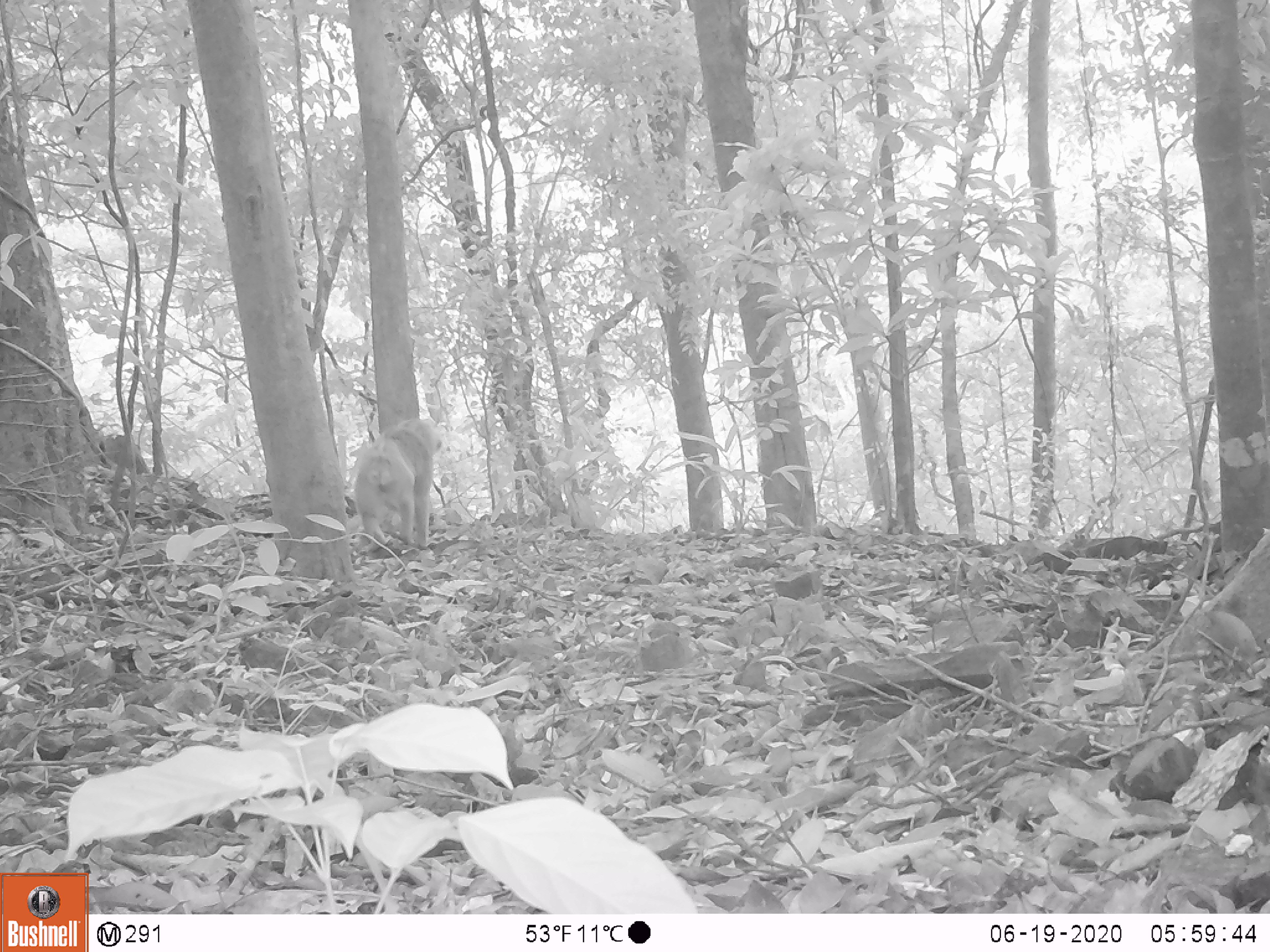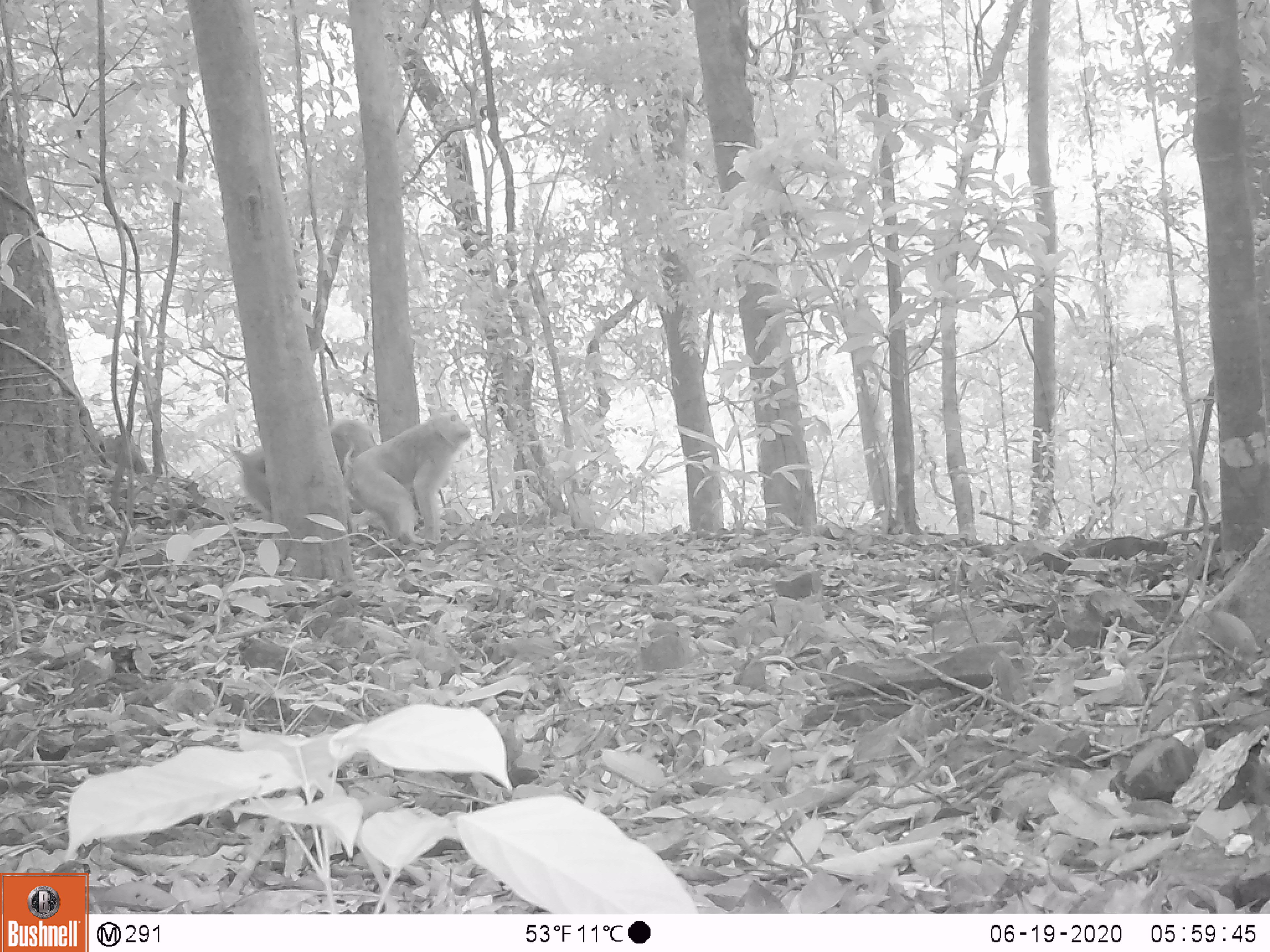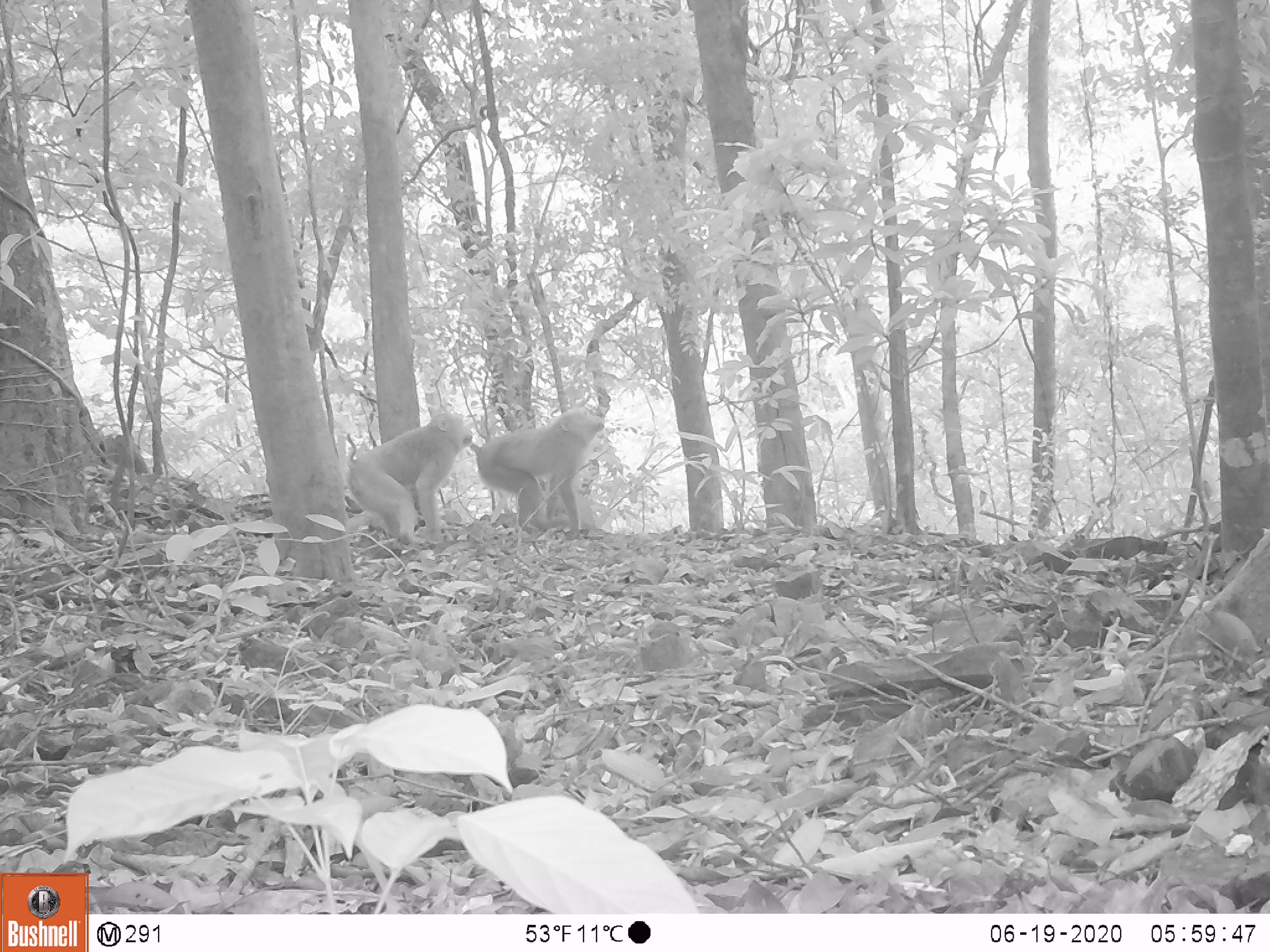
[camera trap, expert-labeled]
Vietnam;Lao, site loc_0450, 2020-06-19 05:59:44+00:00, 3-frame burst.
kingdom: Animalia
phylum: Chordata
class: Mammalia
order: Primates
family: Cercopithecidae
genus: Macaca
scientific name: Macaca nemestrina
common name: pig-tailed macaque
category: pig tailed macaque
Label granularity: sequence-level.